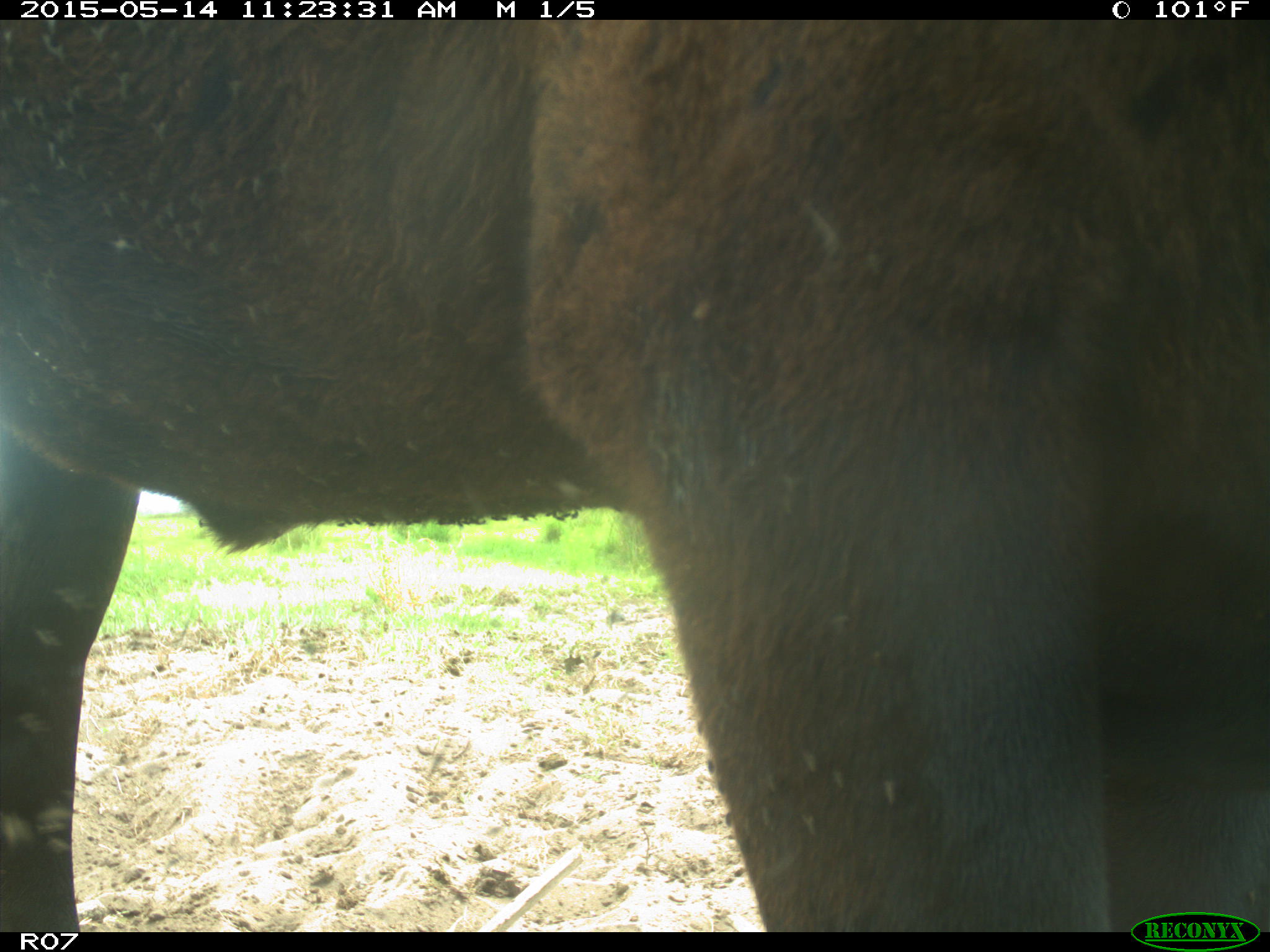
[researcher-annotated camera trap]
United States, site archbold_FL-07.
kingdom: Animalia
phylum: Chordata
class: Mammalia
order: Artiodactyla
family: Bovidae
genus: Bos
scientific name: Bos taurus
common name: domestic cow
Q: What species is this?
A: Bos taurus (domestic cow).